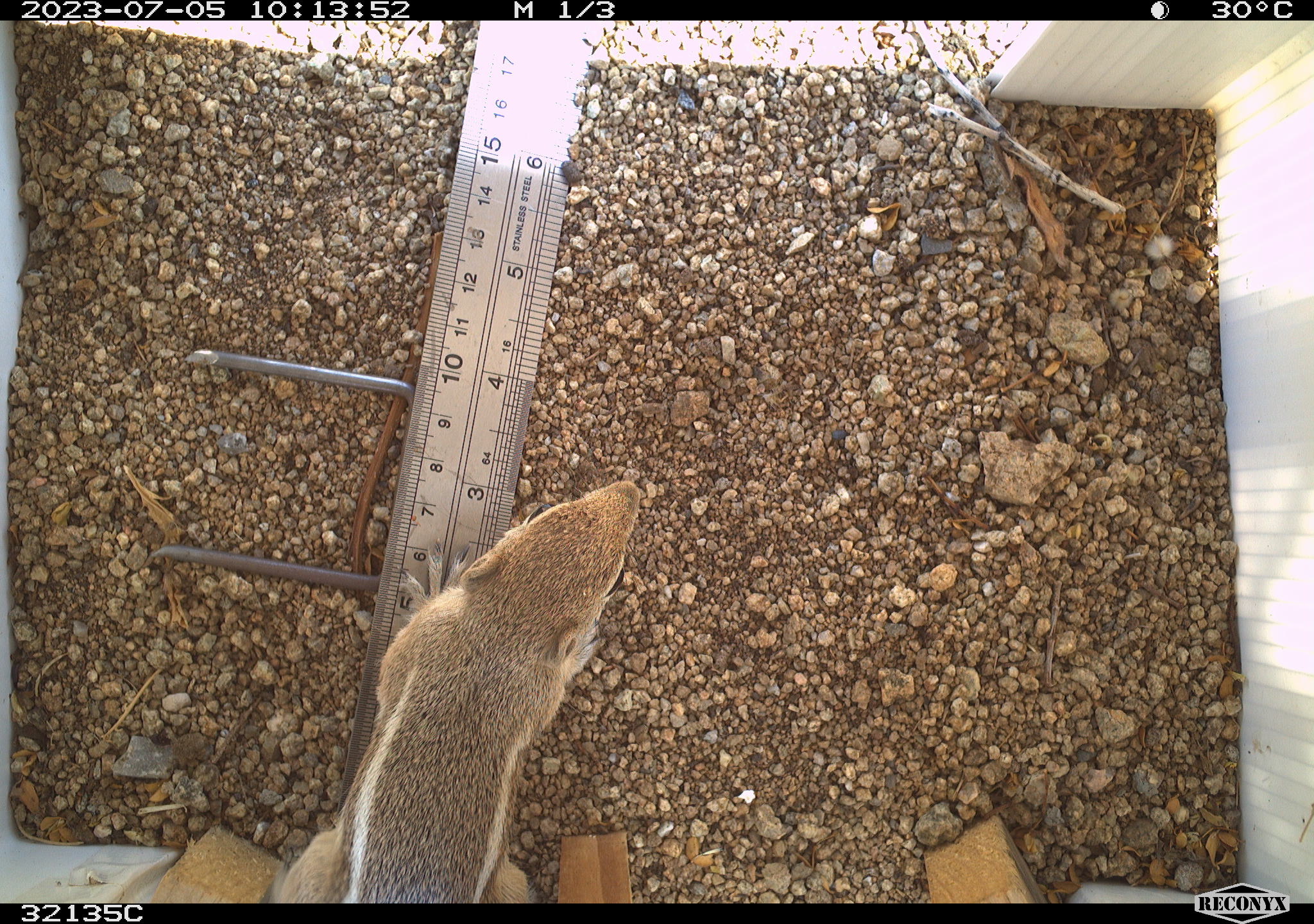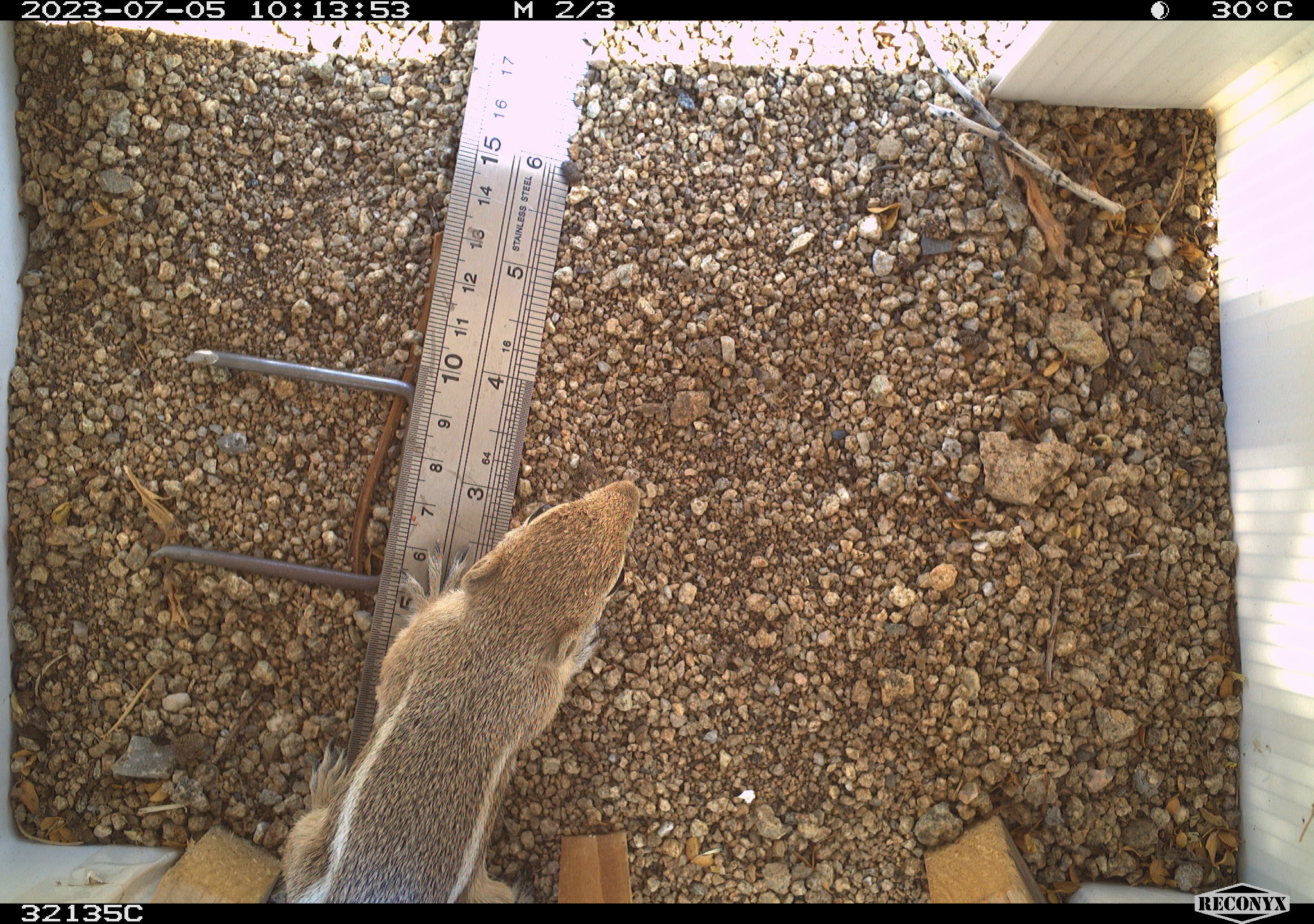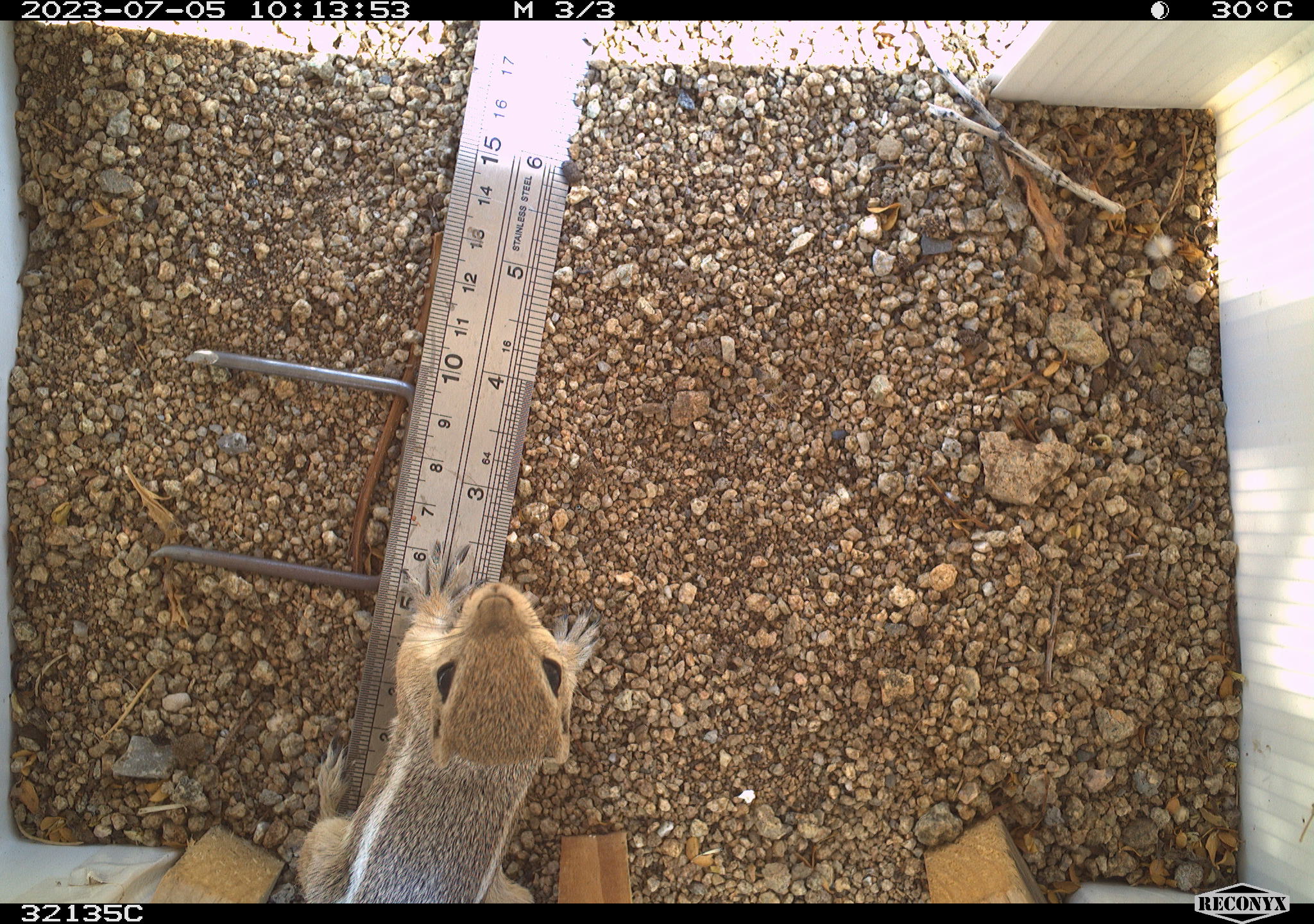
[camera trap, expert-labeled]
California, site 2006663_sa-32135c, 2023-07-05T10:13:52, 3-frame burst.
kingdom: Animalia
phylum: Chordata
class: Mammalia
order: Rodentia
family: Sciuridae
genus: Ammospermophilus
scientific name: Ammospermophilus leucurus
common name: white-tailed antelope squirrel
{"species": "white-tailed antelope squirrel (Ammospermophilus leucurus)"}